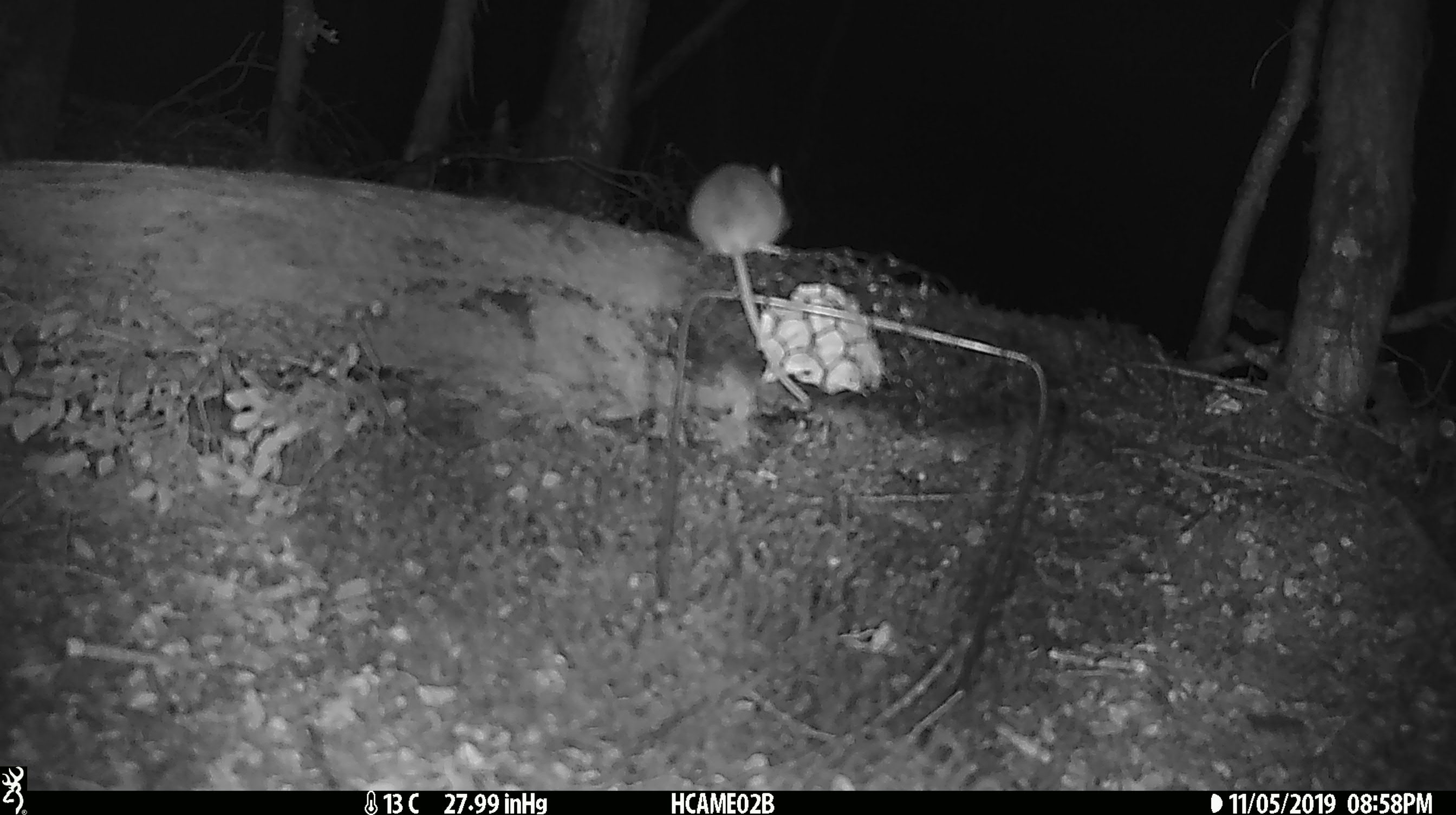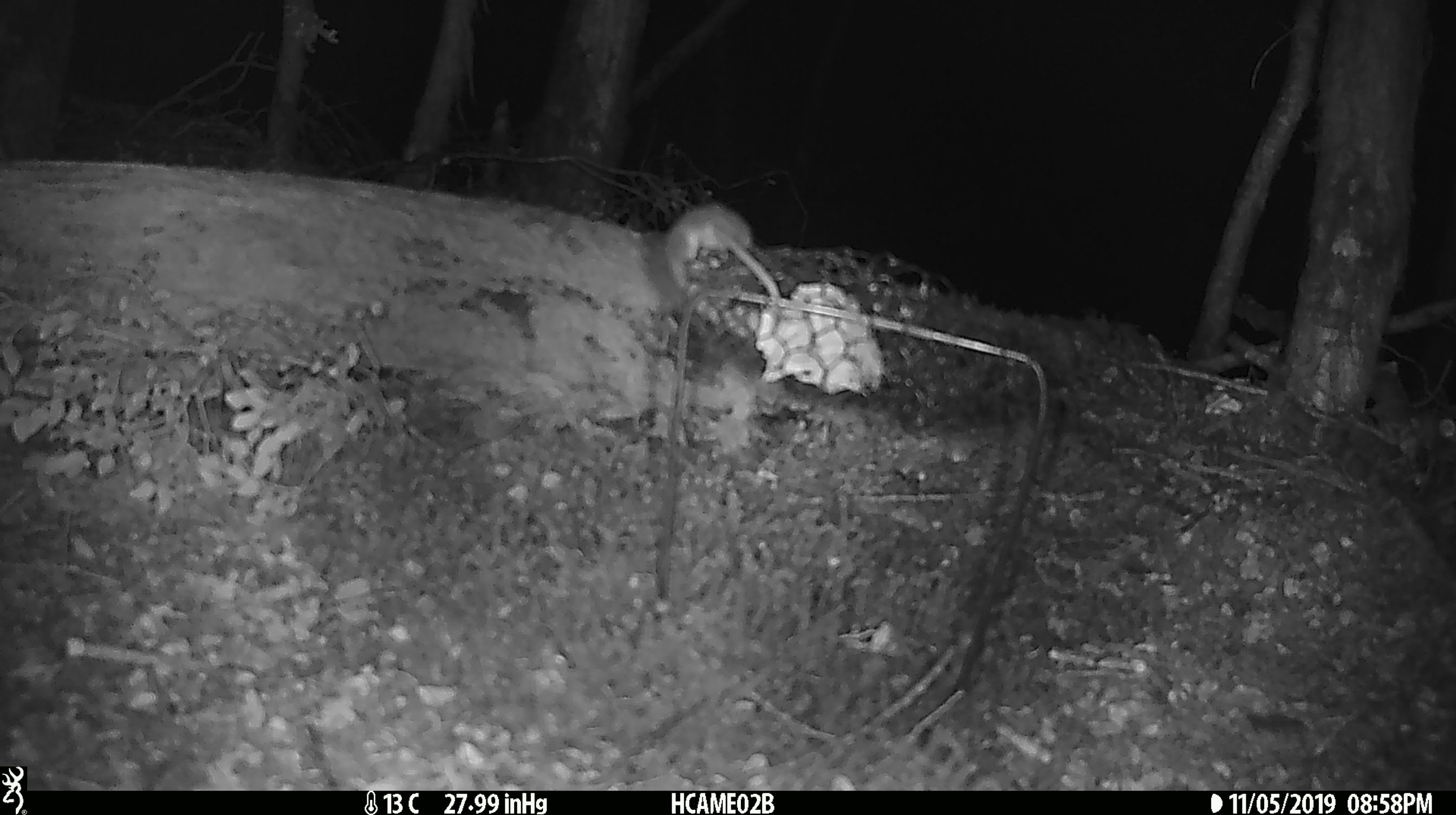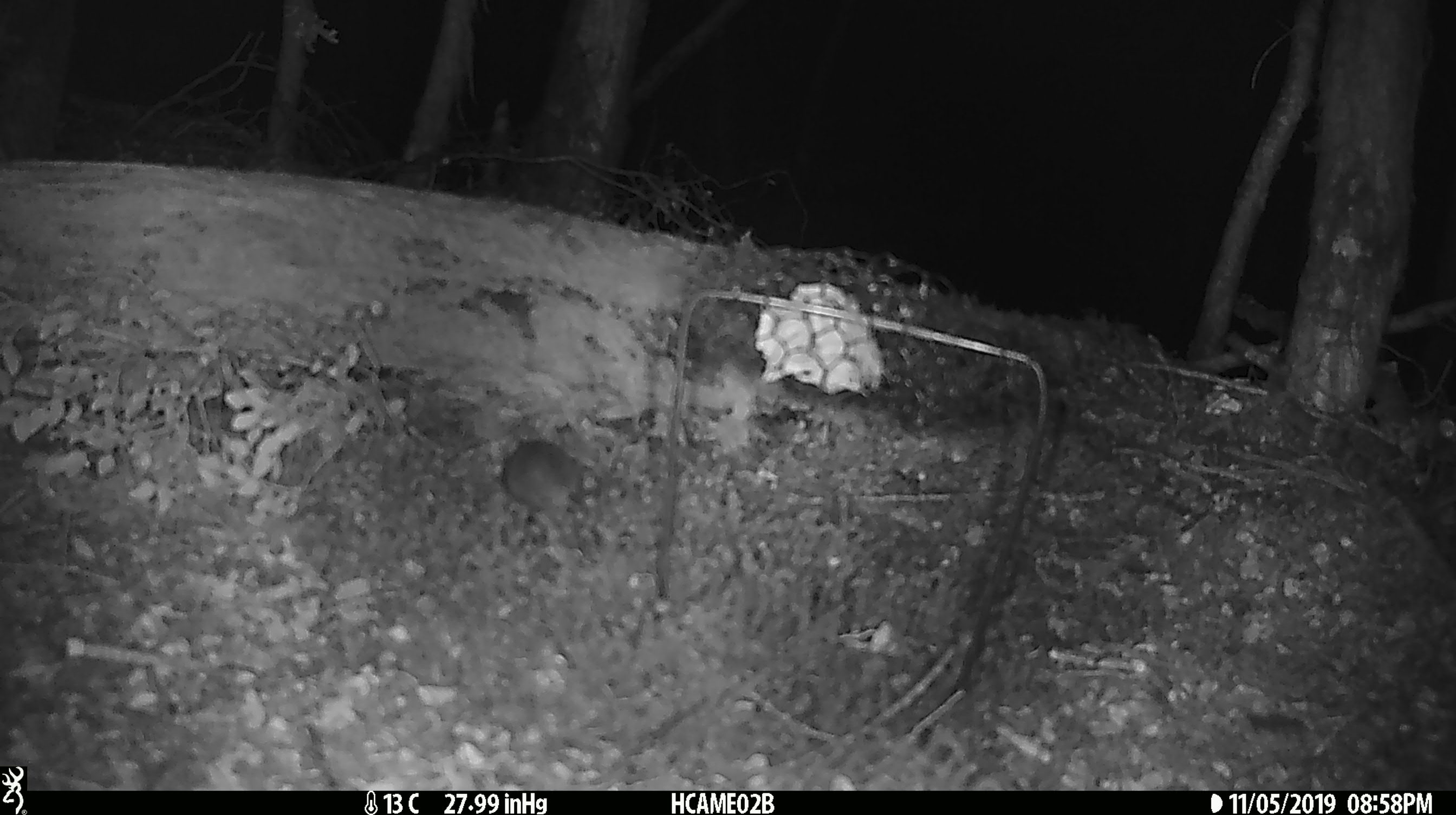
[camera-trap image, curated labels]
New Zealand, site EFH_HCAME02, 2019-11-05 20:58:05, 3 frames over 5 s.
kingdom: Animalia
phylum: Chordata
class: Mammalia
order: Rodentia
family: Muridae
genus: Mus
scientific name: Mus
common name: mouse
Mouse (Mus).